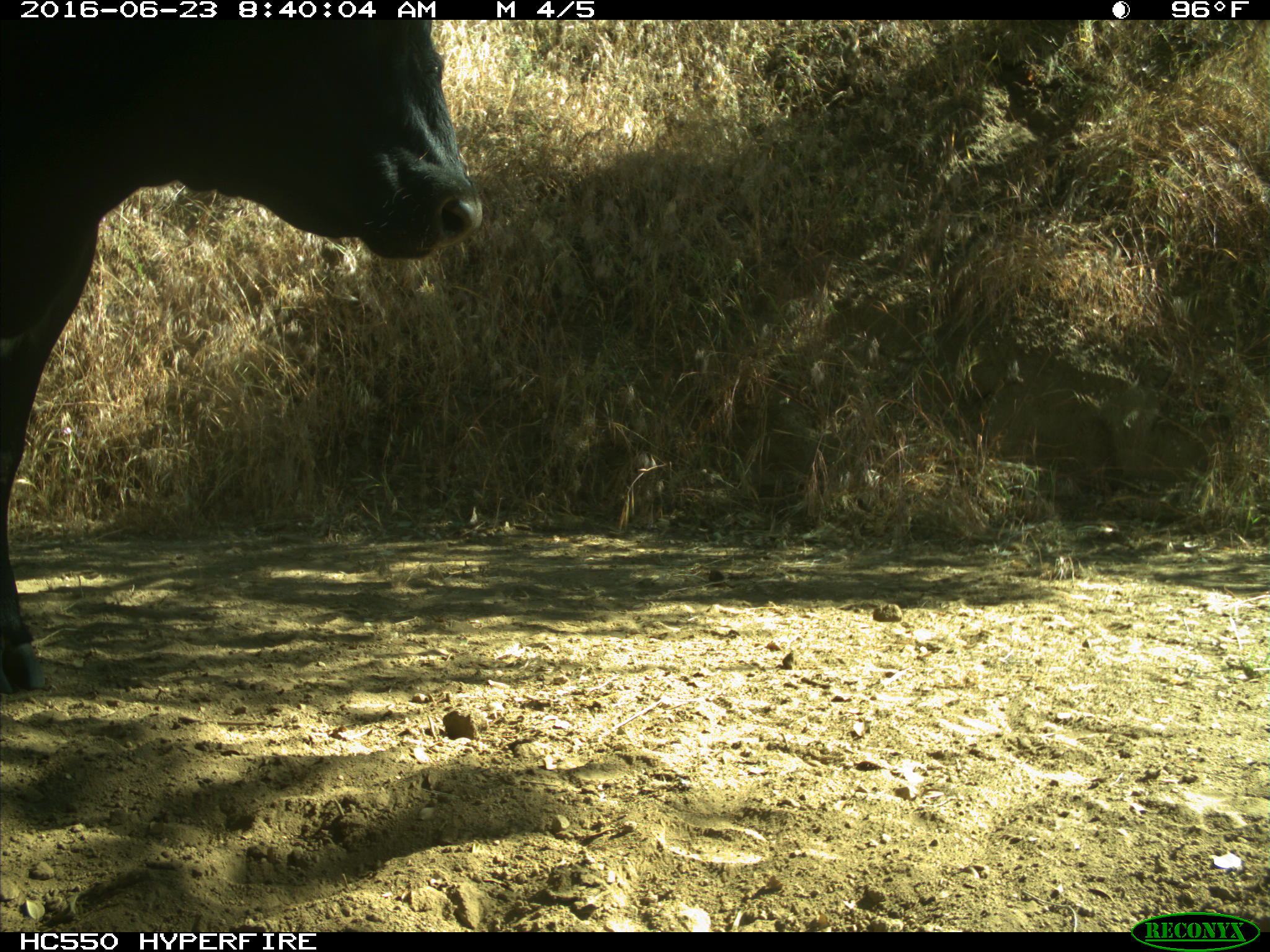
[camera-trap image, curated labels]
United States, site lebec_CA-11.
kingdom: Animalia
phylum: Chordata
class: Mammalia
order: Artiodactyla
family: Bovidae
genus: Bos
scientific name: Bos taurus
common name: domestic cow